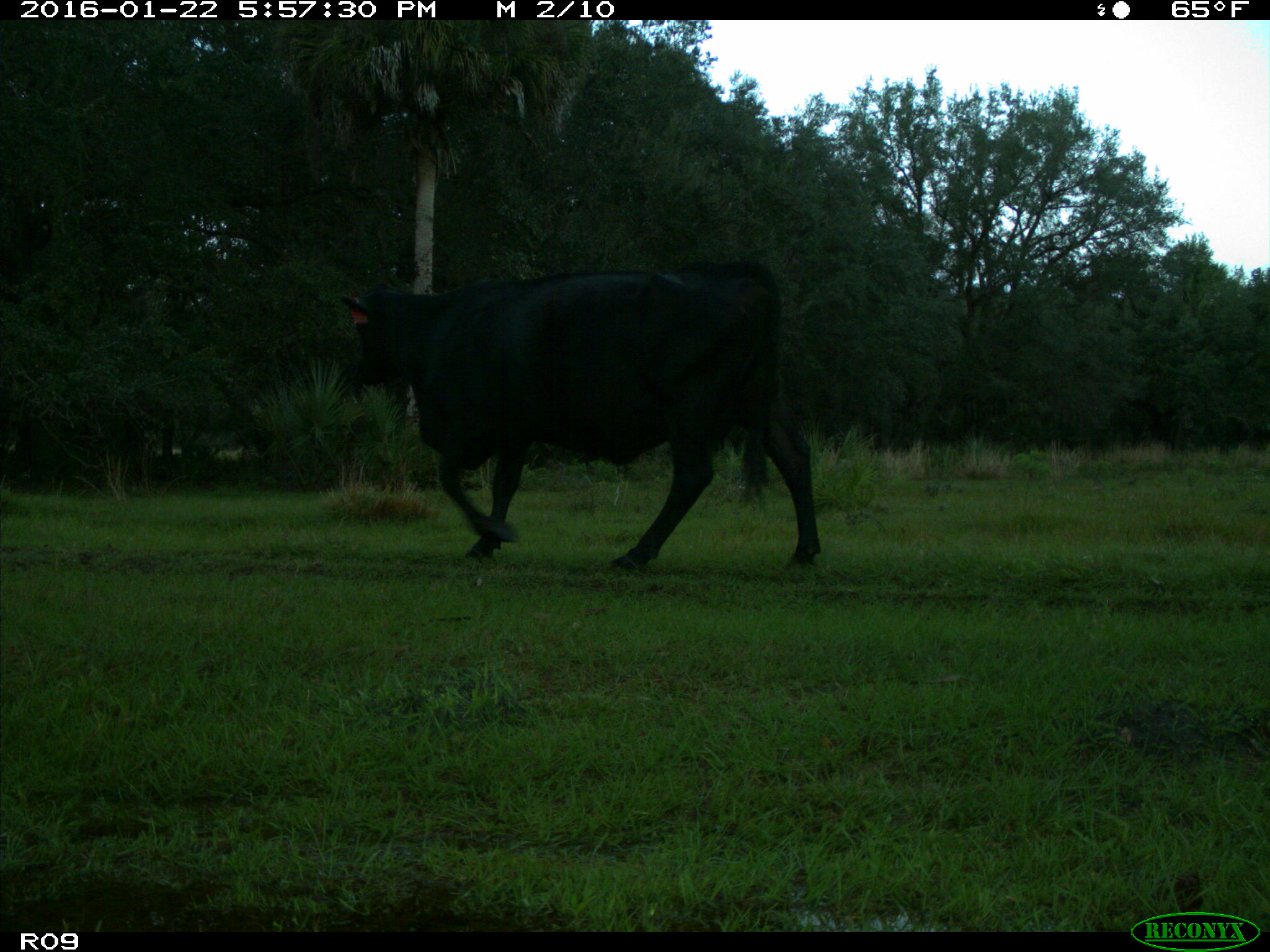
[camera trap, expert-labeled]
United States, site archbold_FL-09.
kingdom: Animalia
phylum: Chordata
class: Mammalia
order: Artiodactyla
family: Bovidae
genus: Bos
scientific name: Bos taurus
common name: domestic cow